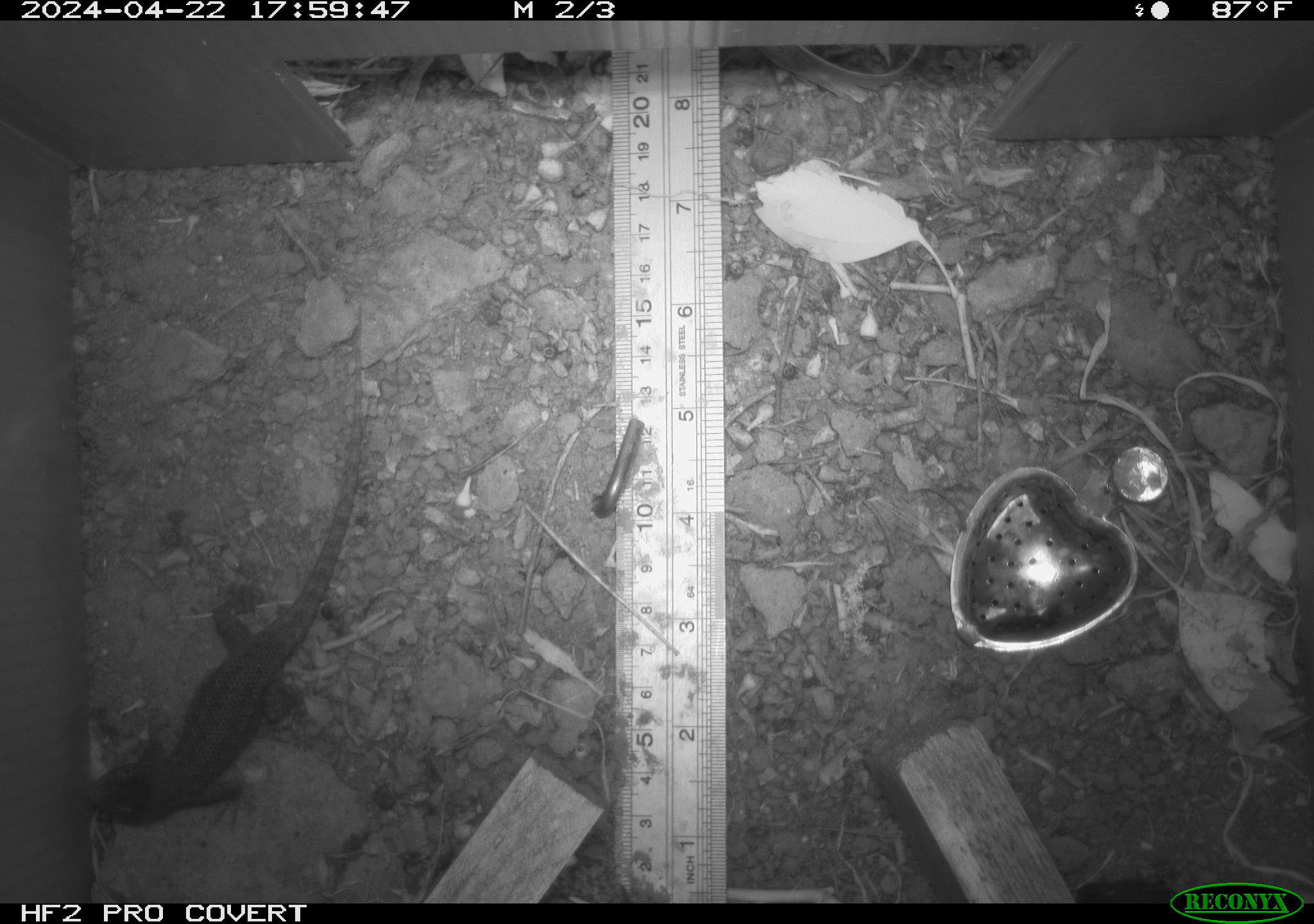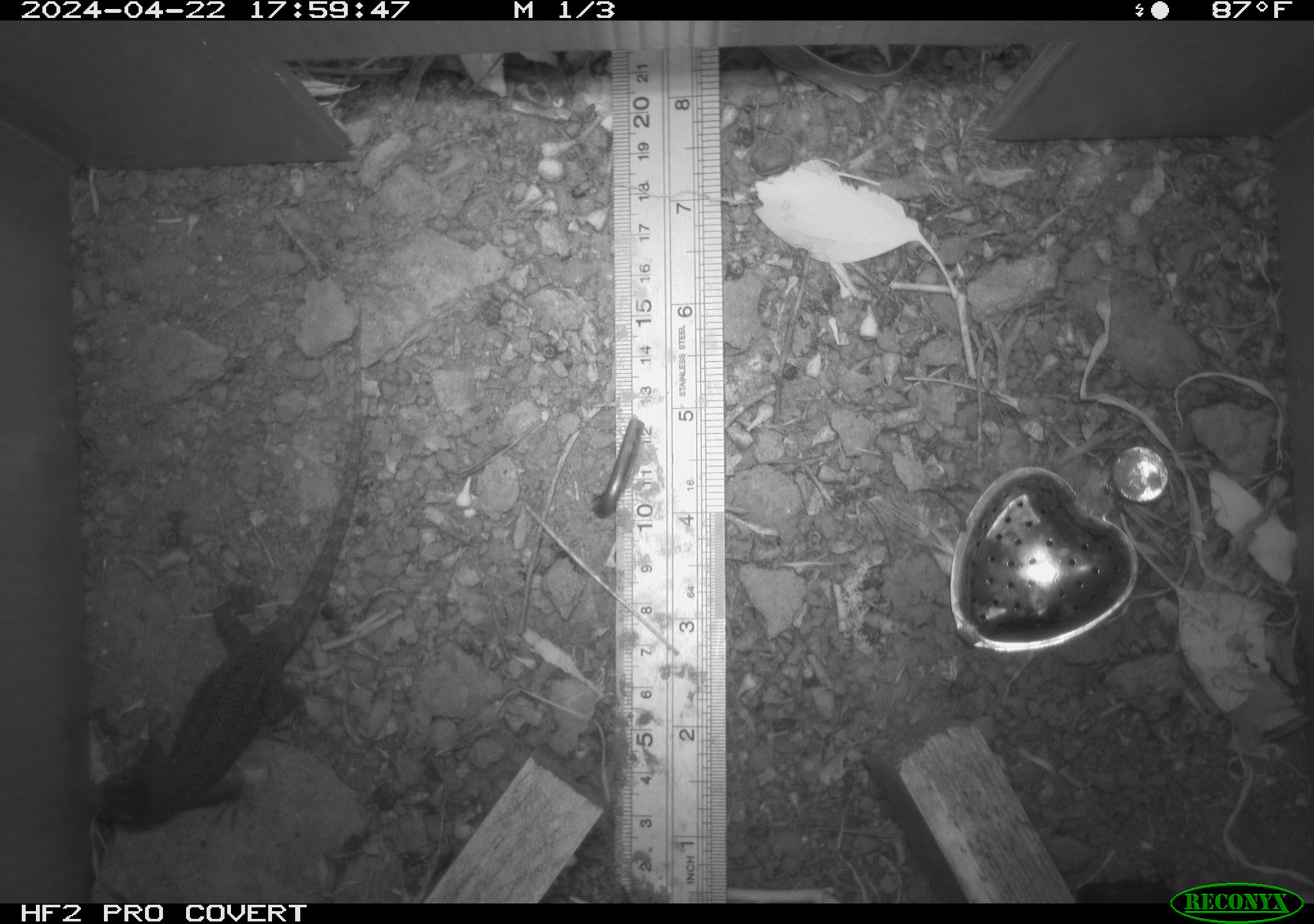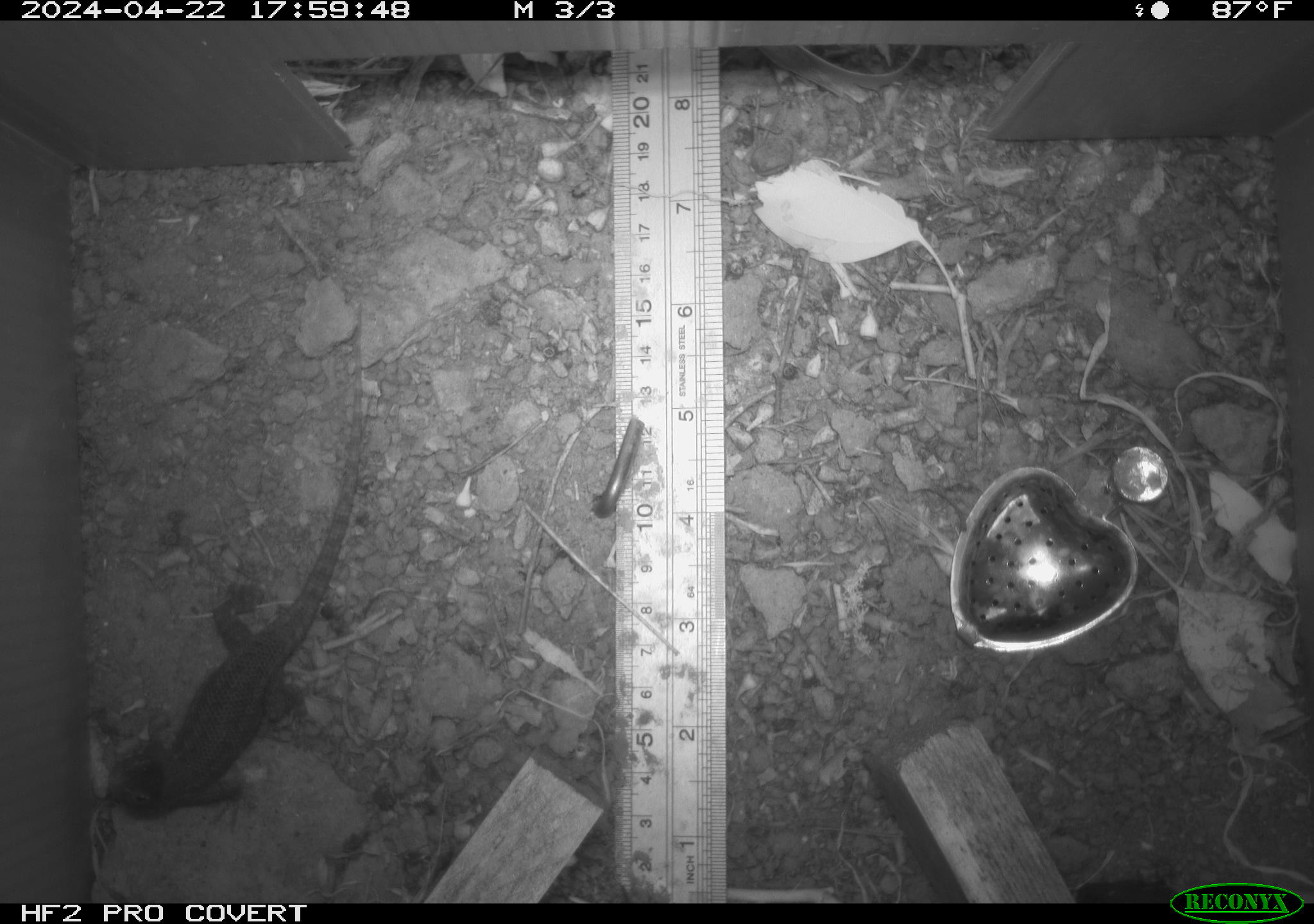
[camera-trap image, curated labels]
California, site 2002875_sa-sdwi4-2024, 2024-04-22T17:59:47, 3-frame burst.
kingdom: Animalia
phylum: Chordata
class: Reptilia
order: Squamata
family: Phrynosomatidae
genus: Sceloporus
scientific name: Sceloporus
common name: spiny lizards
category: sceloporus species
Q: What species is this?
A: Sceloporus species (spiny lizards) (Sceloporus).